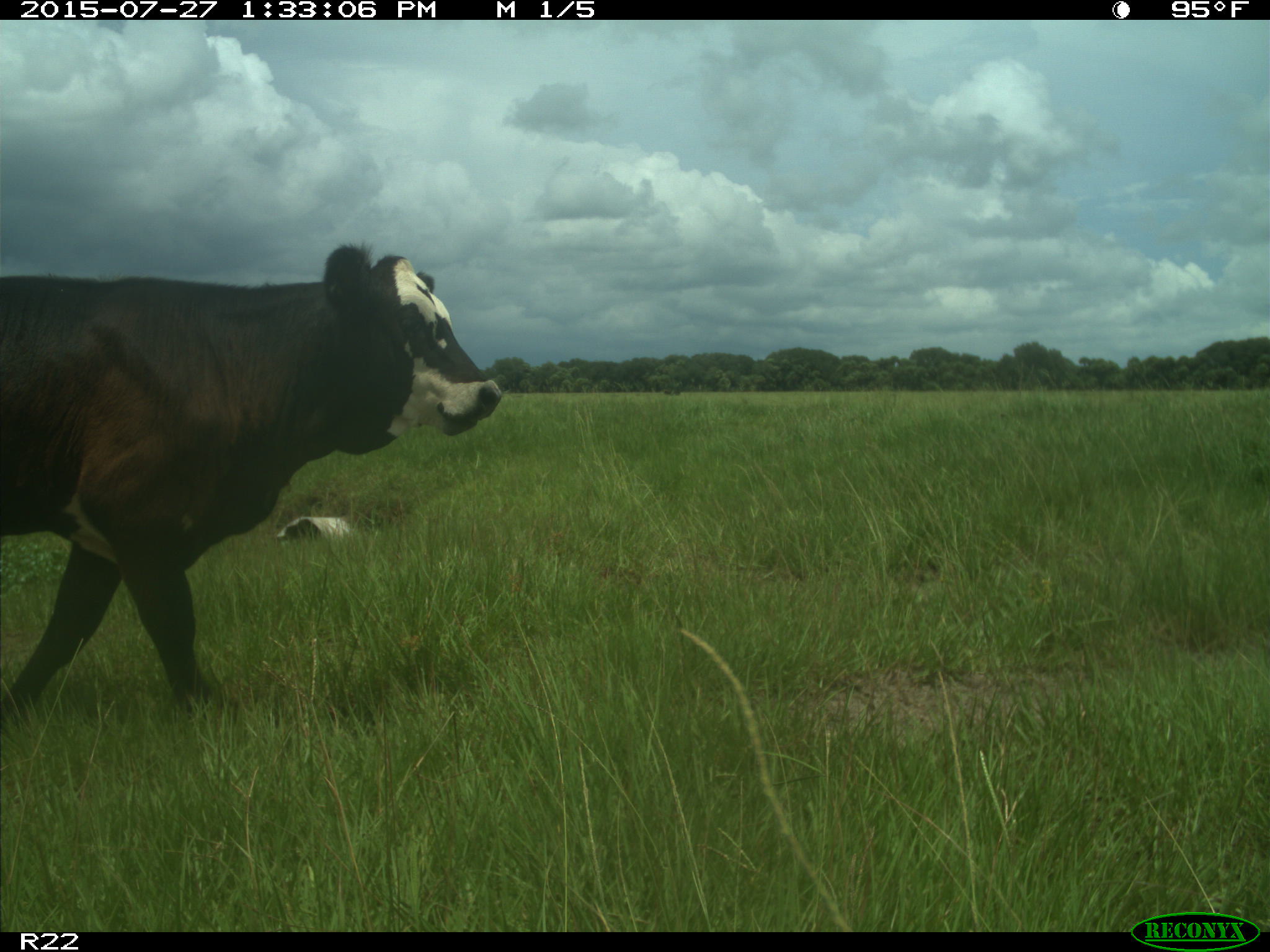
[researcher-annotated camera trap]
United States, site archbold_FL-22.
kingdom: Animalia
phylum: Chordata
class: Mammalia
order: Artiodactyla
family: Bovidae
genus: Bos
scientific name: Bos taurus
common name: domestic cow